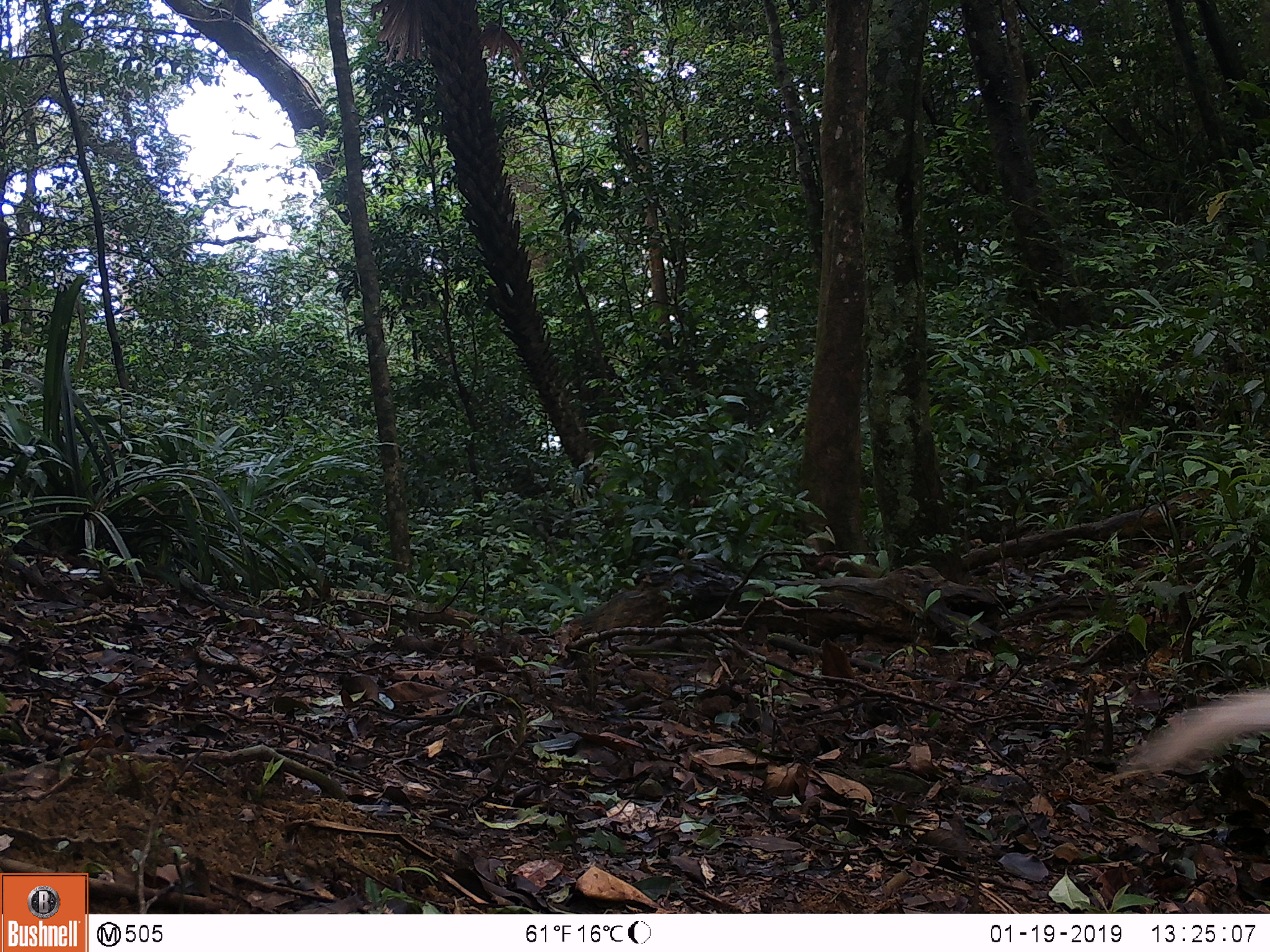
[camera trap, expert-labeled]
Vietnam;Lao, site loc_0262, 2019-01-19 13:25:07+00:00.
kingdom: Animalia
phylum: Chordata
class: Aves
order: Galliformes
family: Phasianidae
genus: Lophura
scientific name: Lophura nycthemera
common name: silver pheasant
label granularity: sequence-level